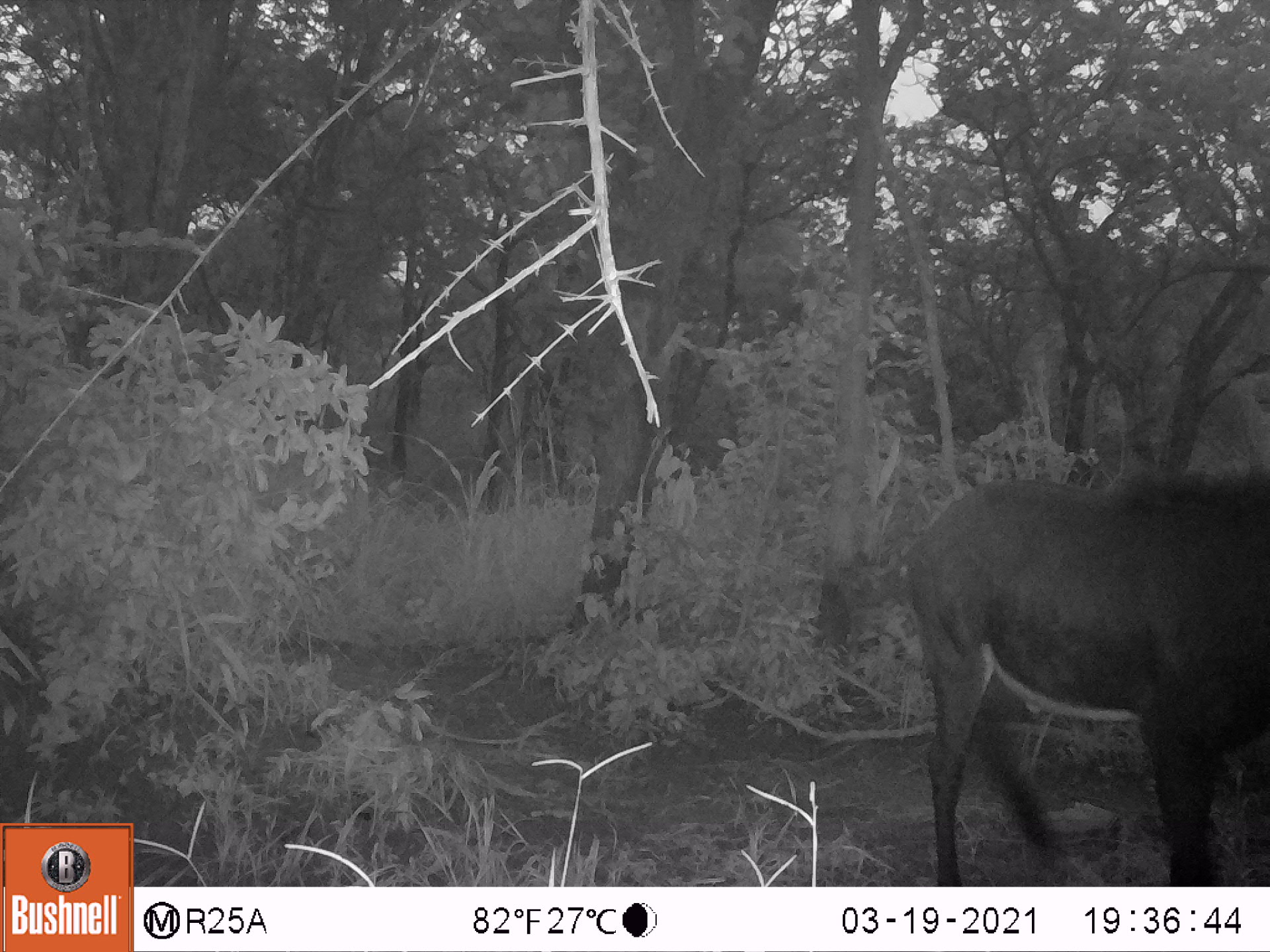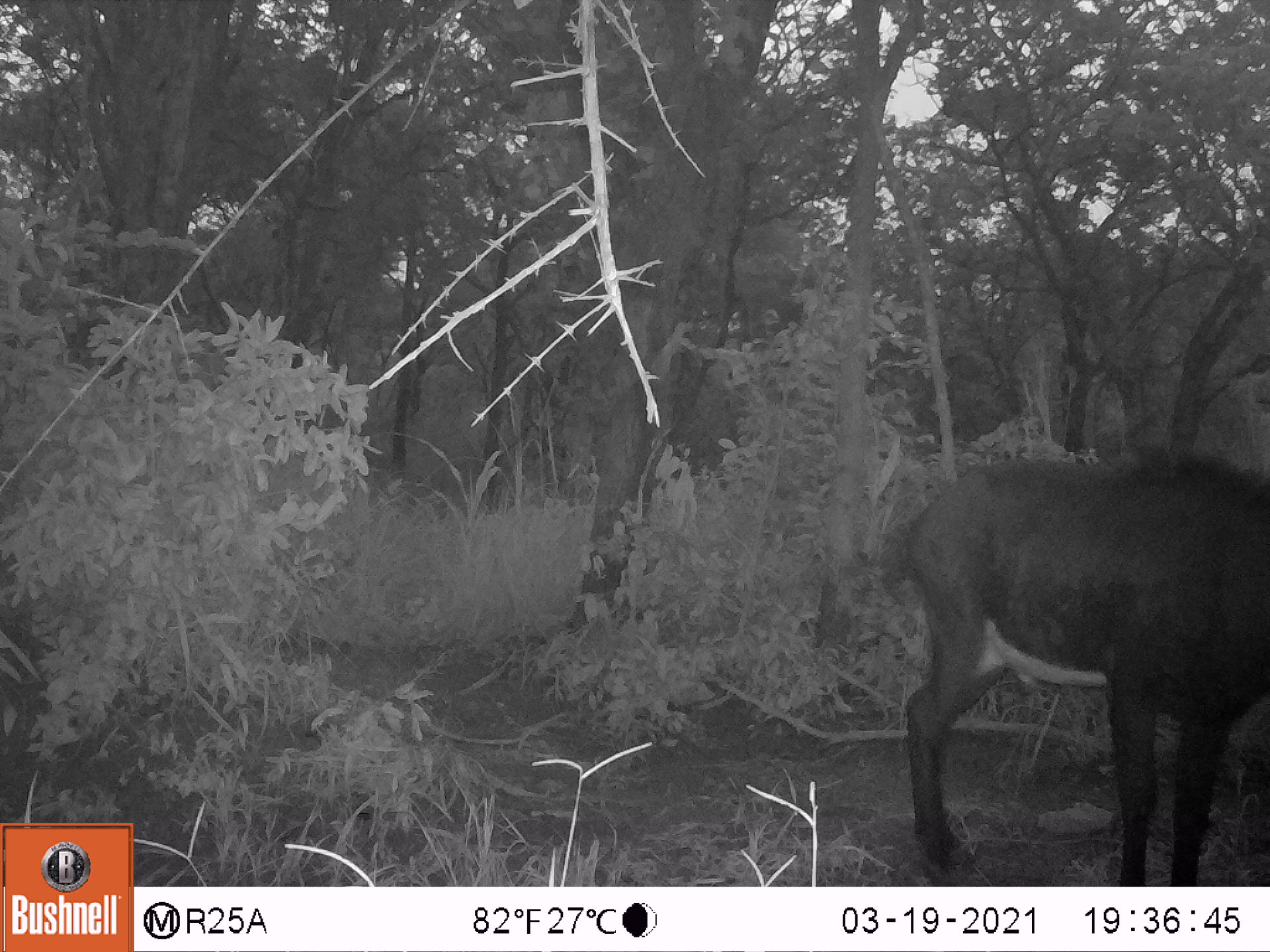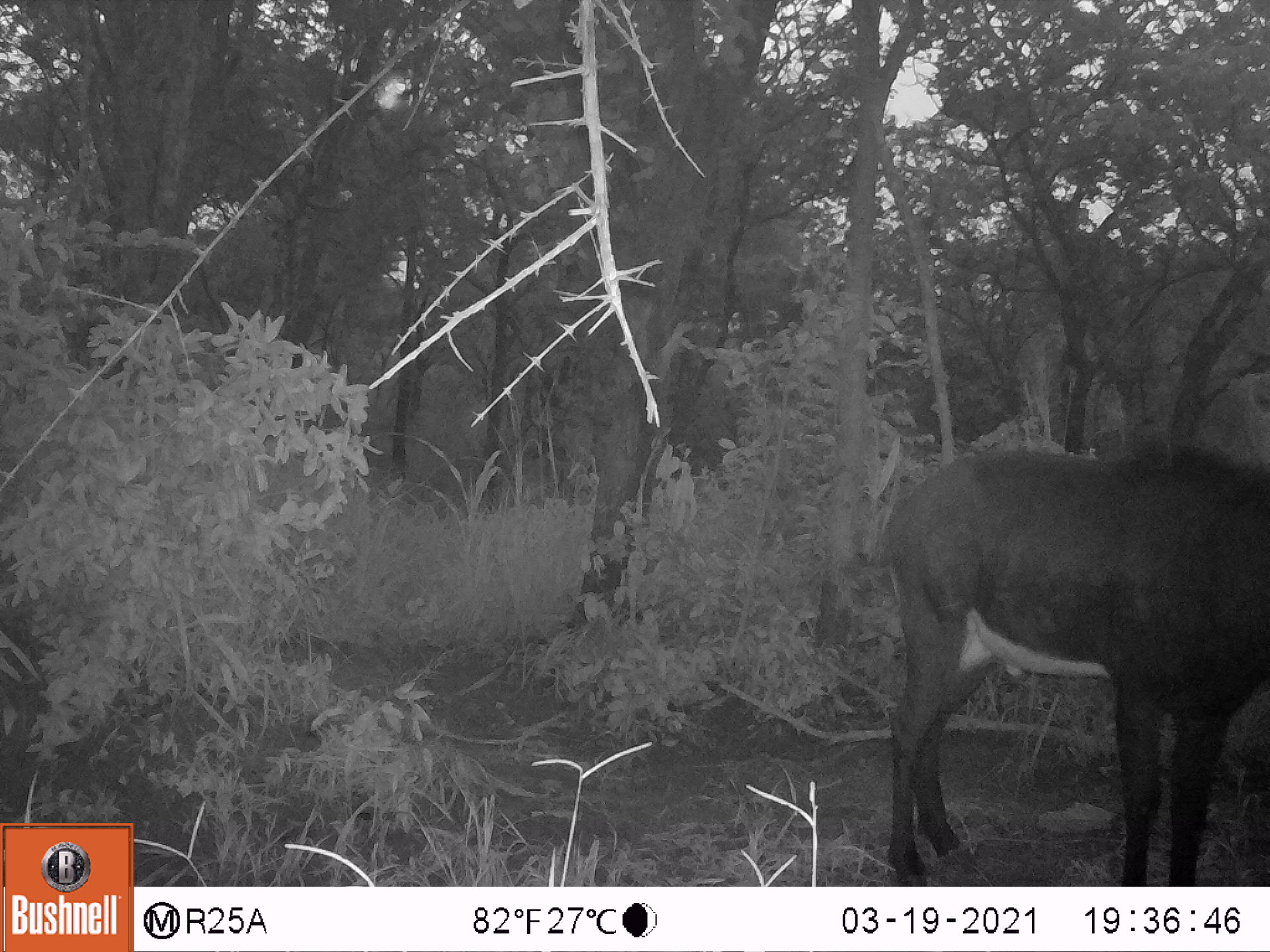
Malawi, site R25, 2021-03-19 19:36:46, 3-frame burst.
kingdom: Animalia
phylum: Chordata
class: Mammalia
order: Artiodactyla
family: Bovidae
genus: Hippotragus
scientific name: Hippotragus niger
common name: sable antelope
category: sable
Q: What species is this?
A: Sable (sable antelope) (Hippotragus niger).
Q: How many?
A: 1.